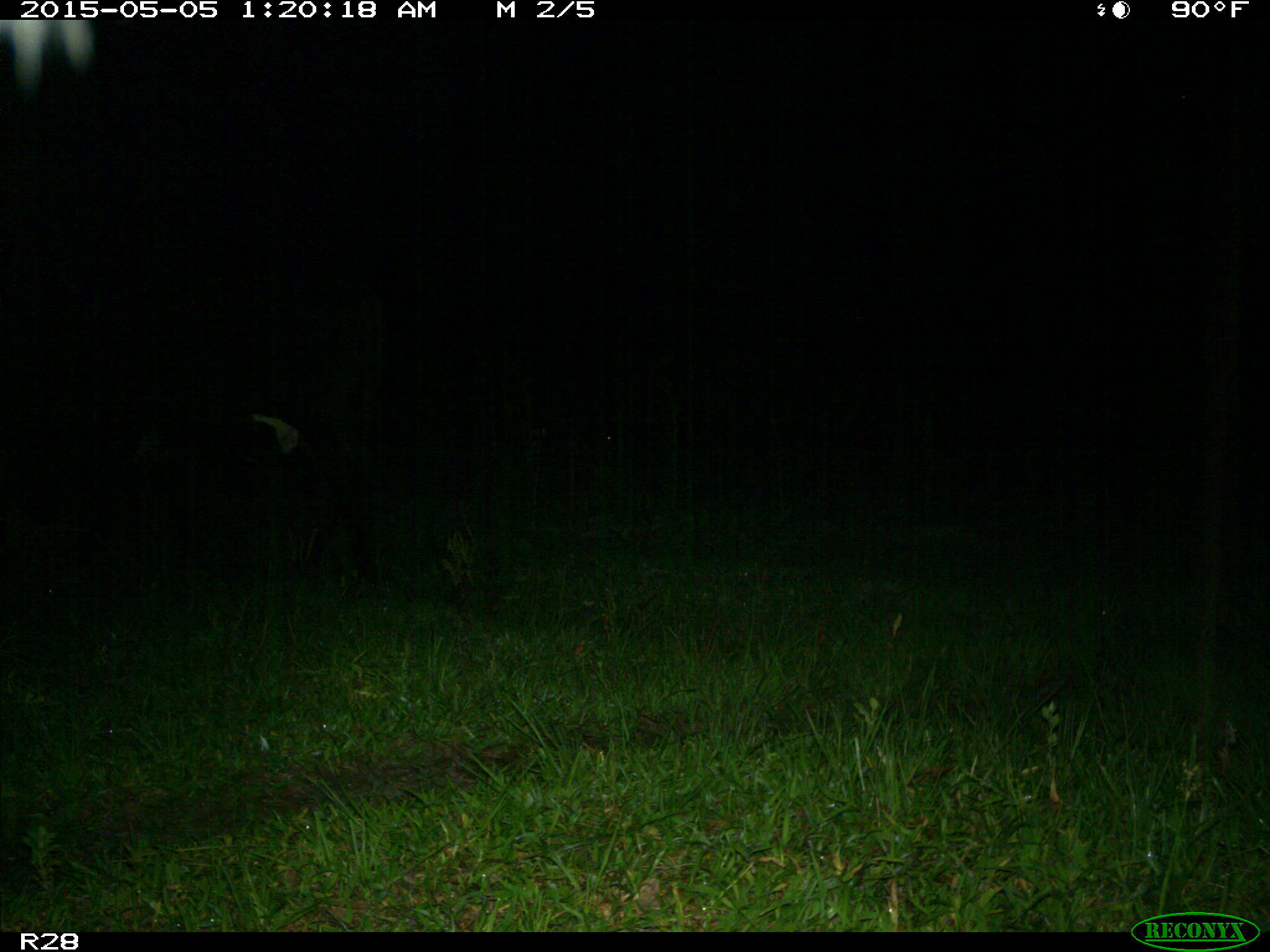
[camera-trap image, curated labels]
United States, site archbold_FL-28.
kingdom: Animalia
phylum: Chordata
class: Mammalia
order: Artiodactyla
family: Bovidae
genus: Bos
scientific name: Bos taurus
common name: domestic cow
Bos taurus (domestic cow).